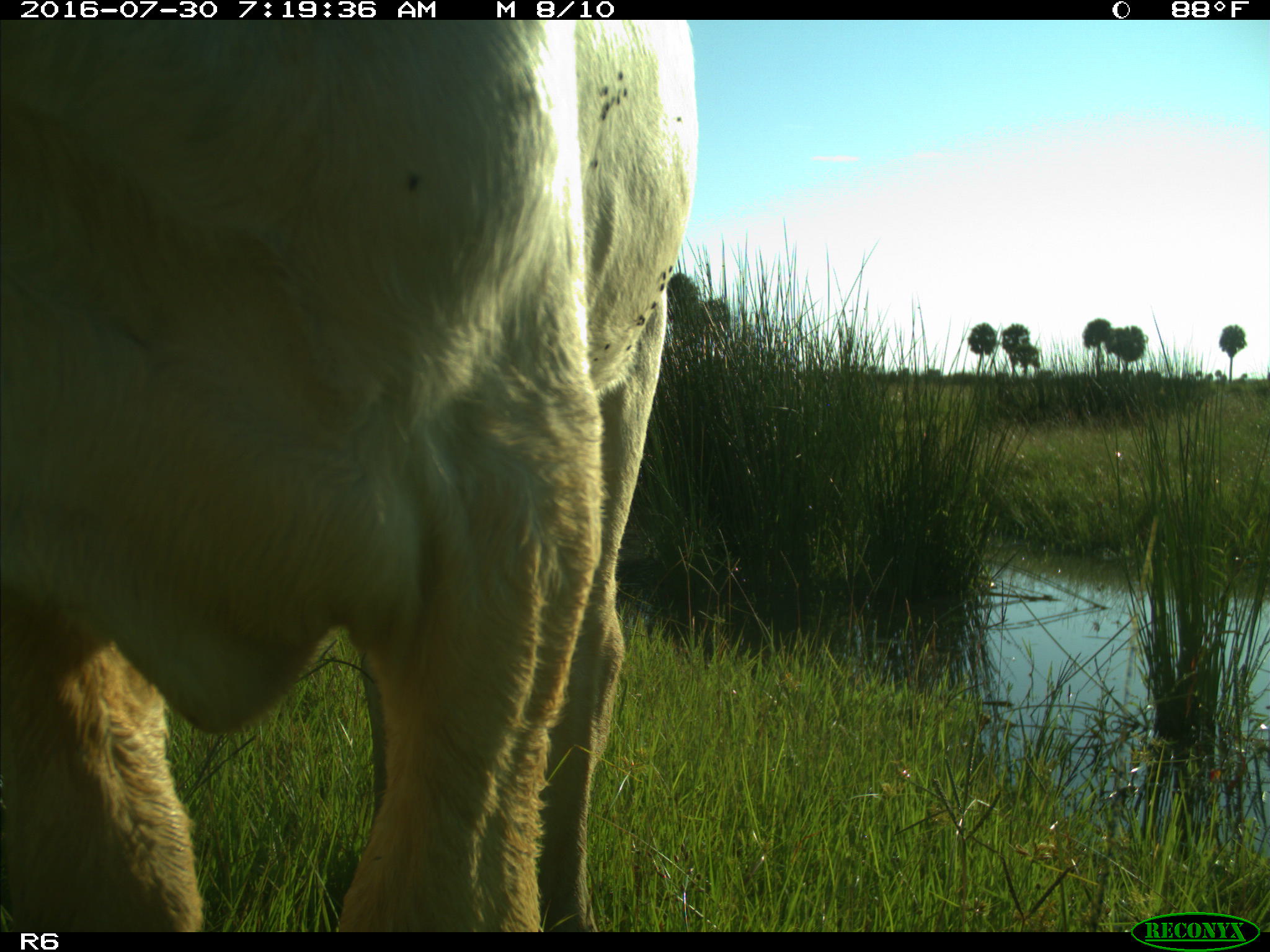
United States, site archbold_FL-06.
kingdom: Animalia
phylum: Chordata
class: Mammalia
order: Artiodactyla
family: Bovidae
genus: Bos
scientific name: Bos taurus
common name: domestic cow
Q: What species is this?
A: Bos taurus (domestic cow).